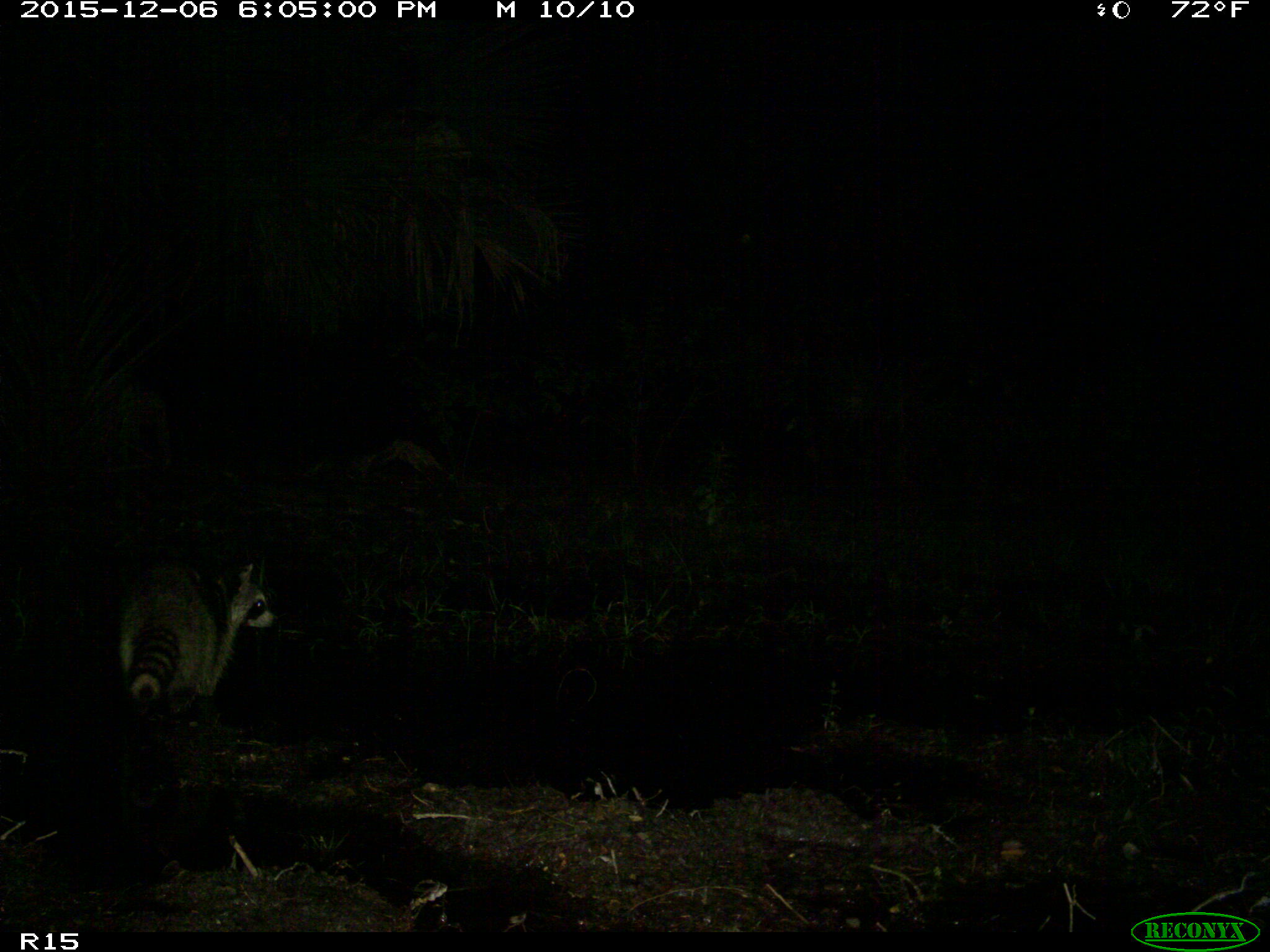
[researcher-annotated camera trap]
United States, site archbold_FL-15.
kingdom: Animalia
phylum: Chordata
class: Mammalia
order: Carnivora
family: Procyonidae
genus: Procyon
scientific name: Procyon lotor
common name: common raccoon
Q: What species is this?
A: Procyon lotor (common raccoon).